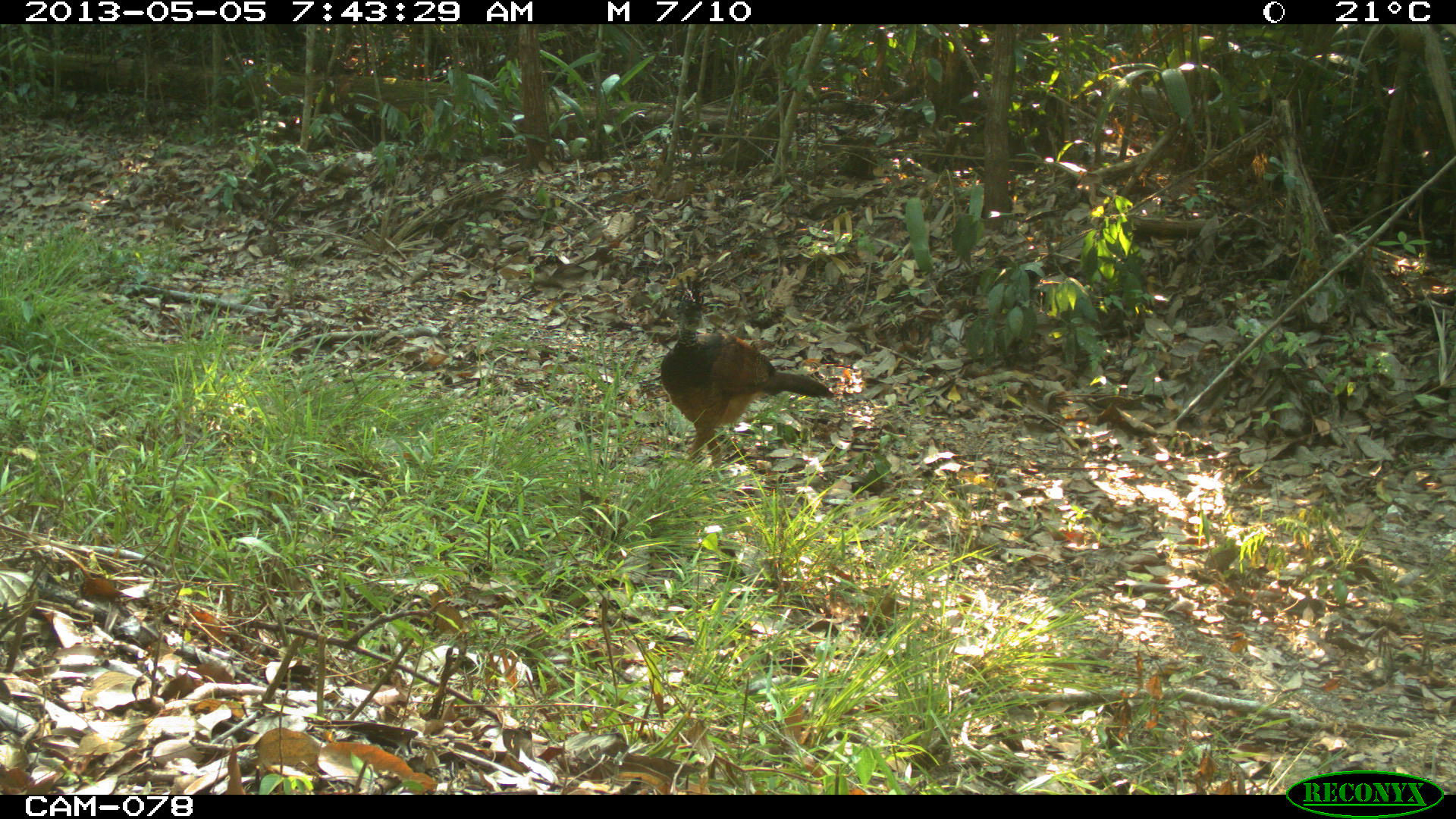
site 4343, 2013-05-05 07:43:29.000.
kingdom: Animalia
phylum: Chordata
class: Aves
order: Galliformes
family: Cracidae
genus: Crax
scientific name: Crax rubra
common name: great curassow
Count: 1.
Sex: female.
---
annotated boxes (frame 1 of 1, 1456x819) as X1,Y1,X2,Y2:
crax rubra: 661,276,831,476